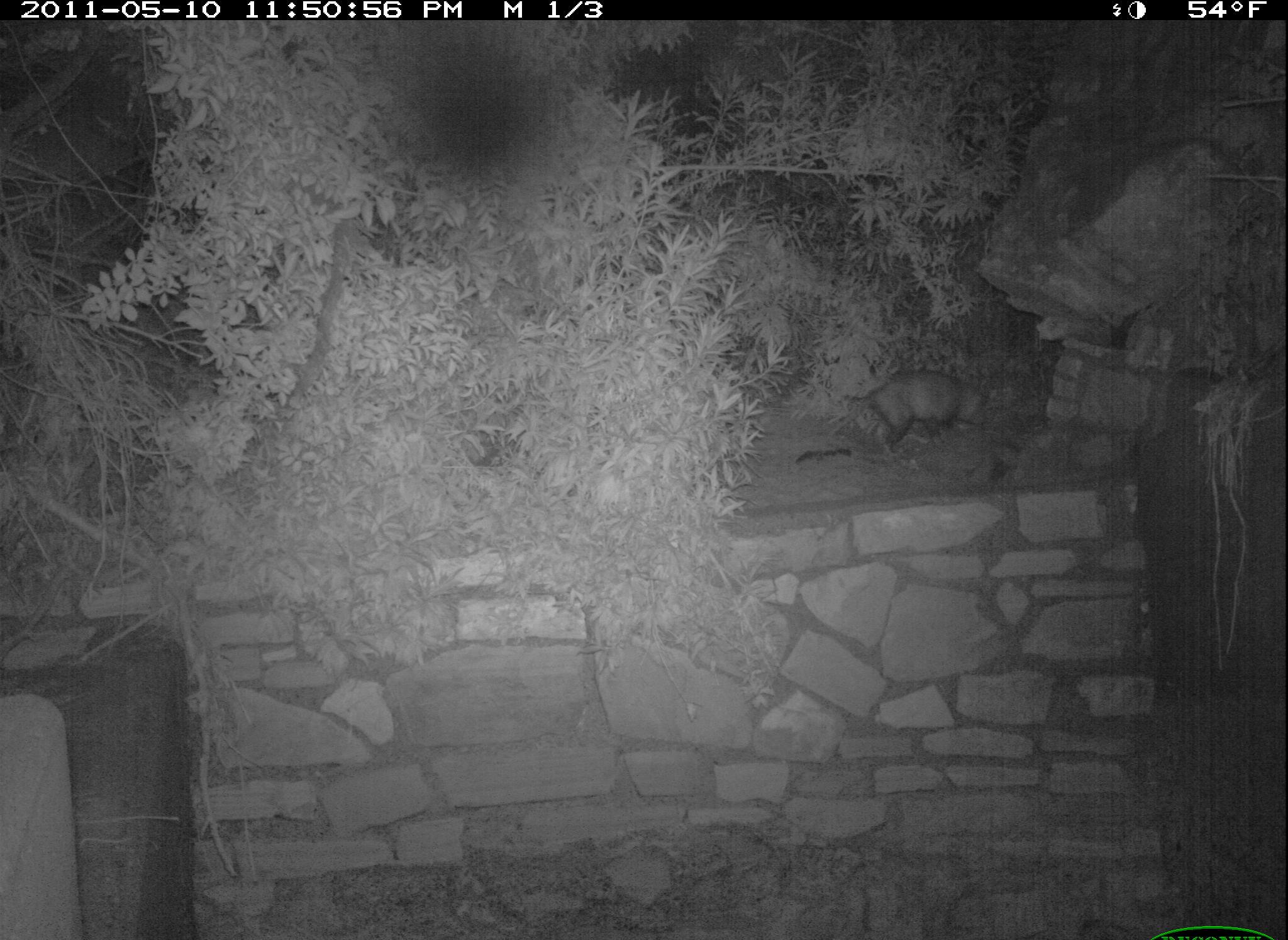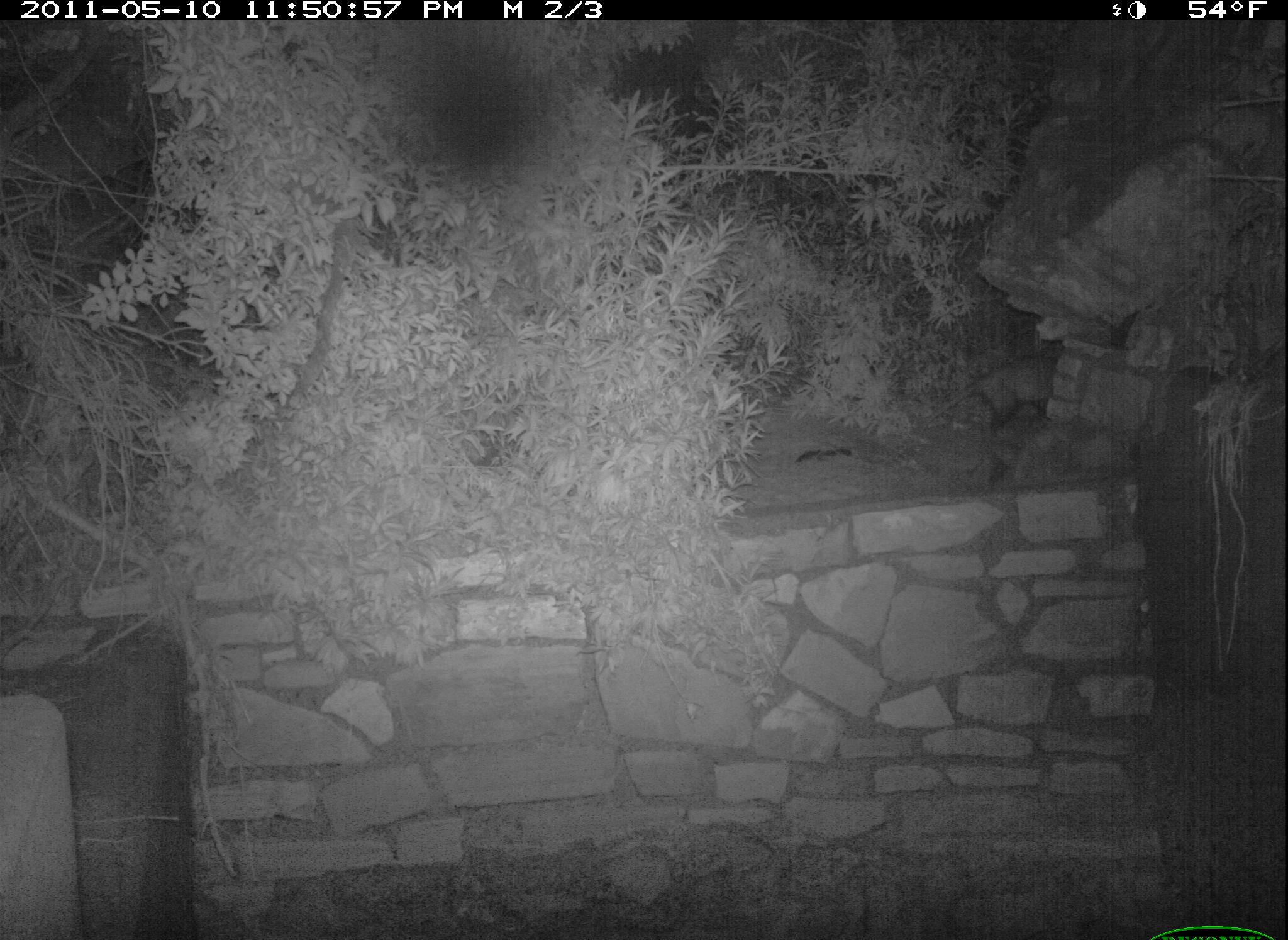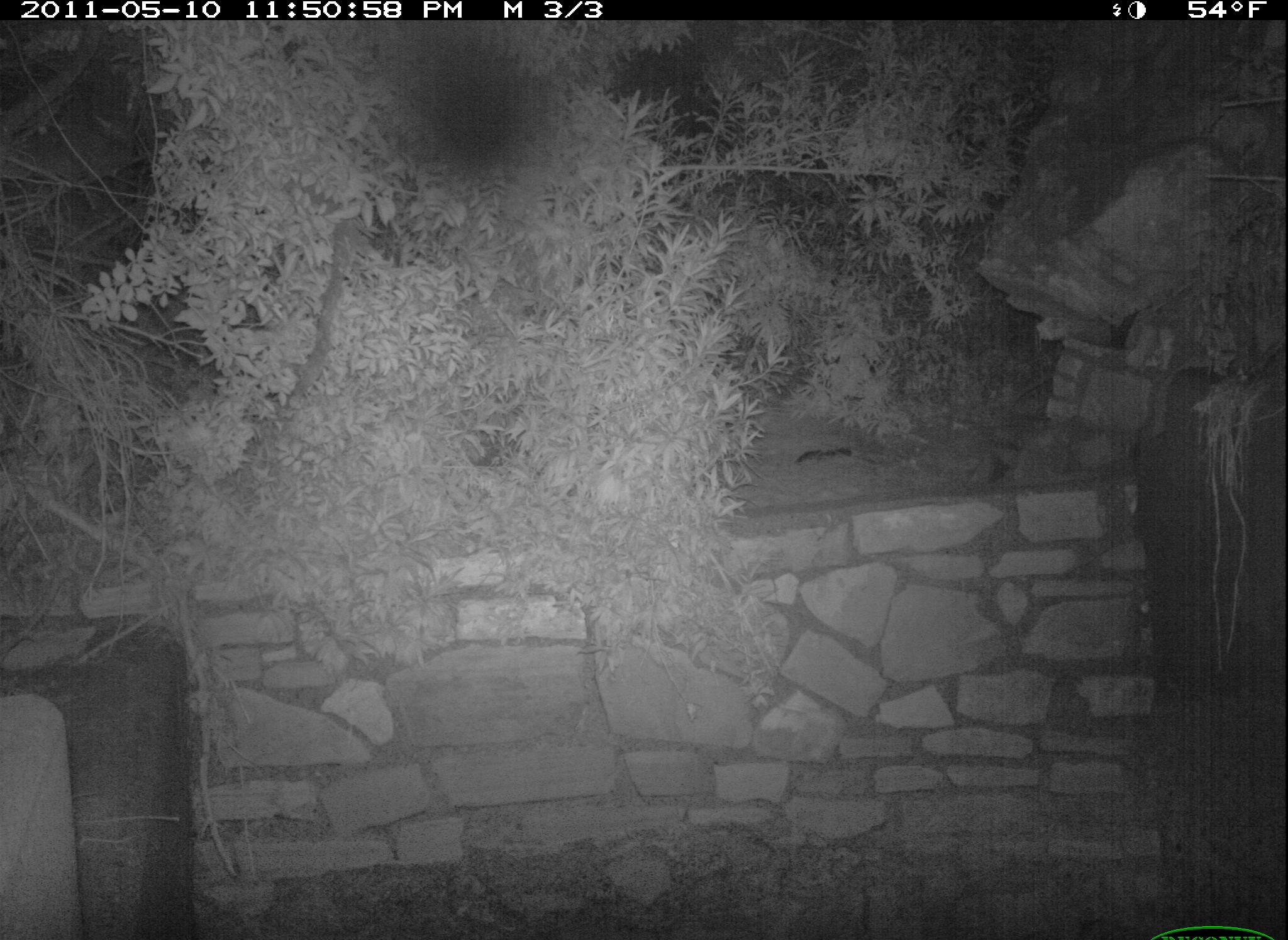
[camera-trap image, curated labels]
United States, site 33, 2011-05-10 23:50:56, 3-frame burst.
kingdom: Animalia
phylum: Chordata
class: Mammalia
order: Didelphimorphia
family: Didelphidae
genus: Didelphis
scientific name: Didelphis virginiana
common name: virginia opossum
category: opossum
Opossum (virginia opossum) (Didelphis virginiana).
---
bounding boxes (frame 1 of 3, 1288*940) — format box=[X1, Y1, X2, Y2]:
opossum: box=[818, 348, 1027, 454]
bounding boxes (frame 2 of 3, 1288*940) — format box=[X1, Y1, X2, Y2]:
opossum: box=[911, 346, 1079, 464]